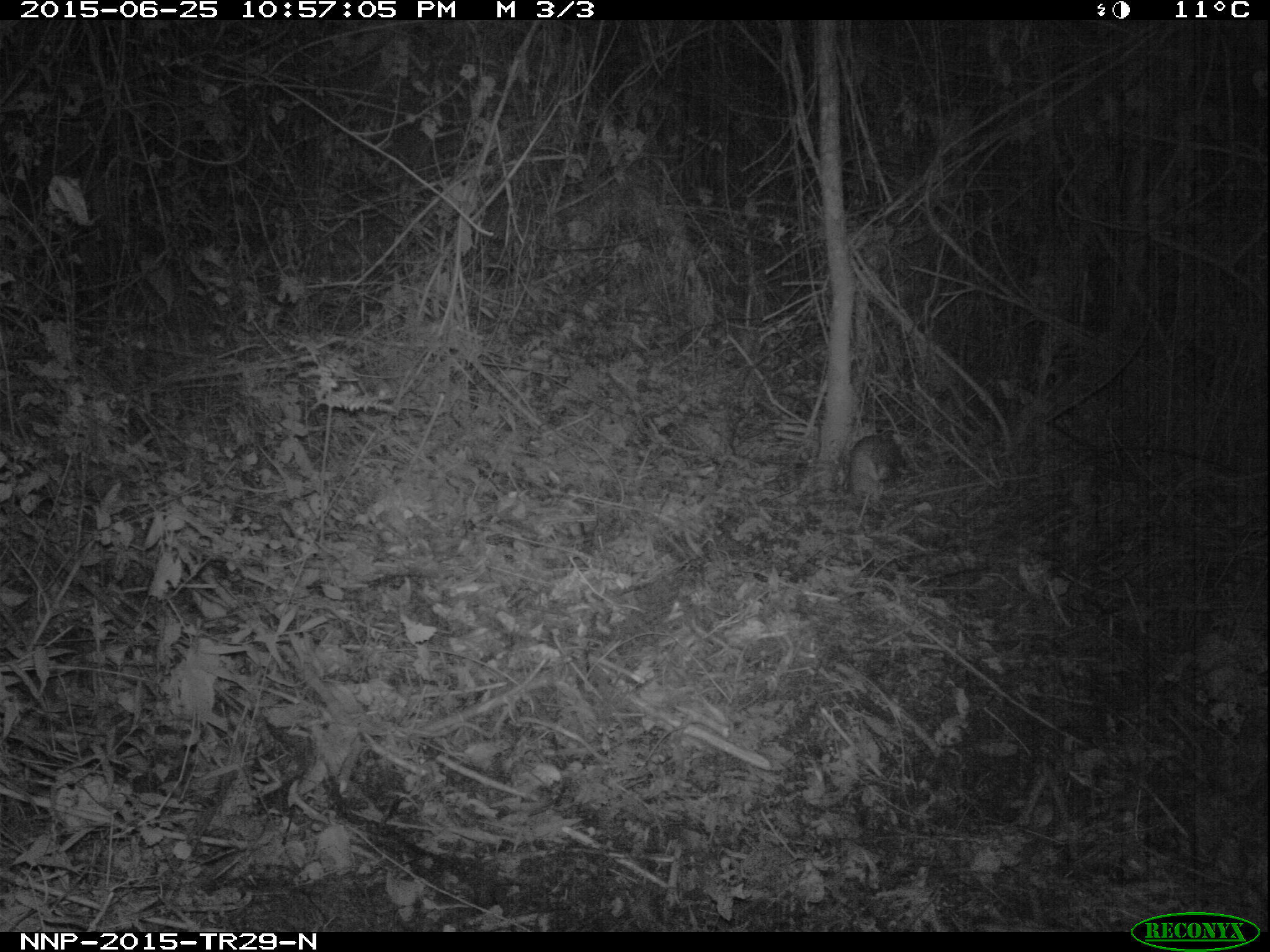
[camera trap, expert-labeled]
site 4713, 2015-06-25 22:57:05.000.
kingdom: Animalia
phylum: Chordata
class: Mammalia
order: Rodentia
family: Nesomyidae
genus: Cricetomys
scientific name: Cricetomys gambianus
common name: african giant pouched rat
Cricetomys gambianus (african giant pouched rat), count 1.